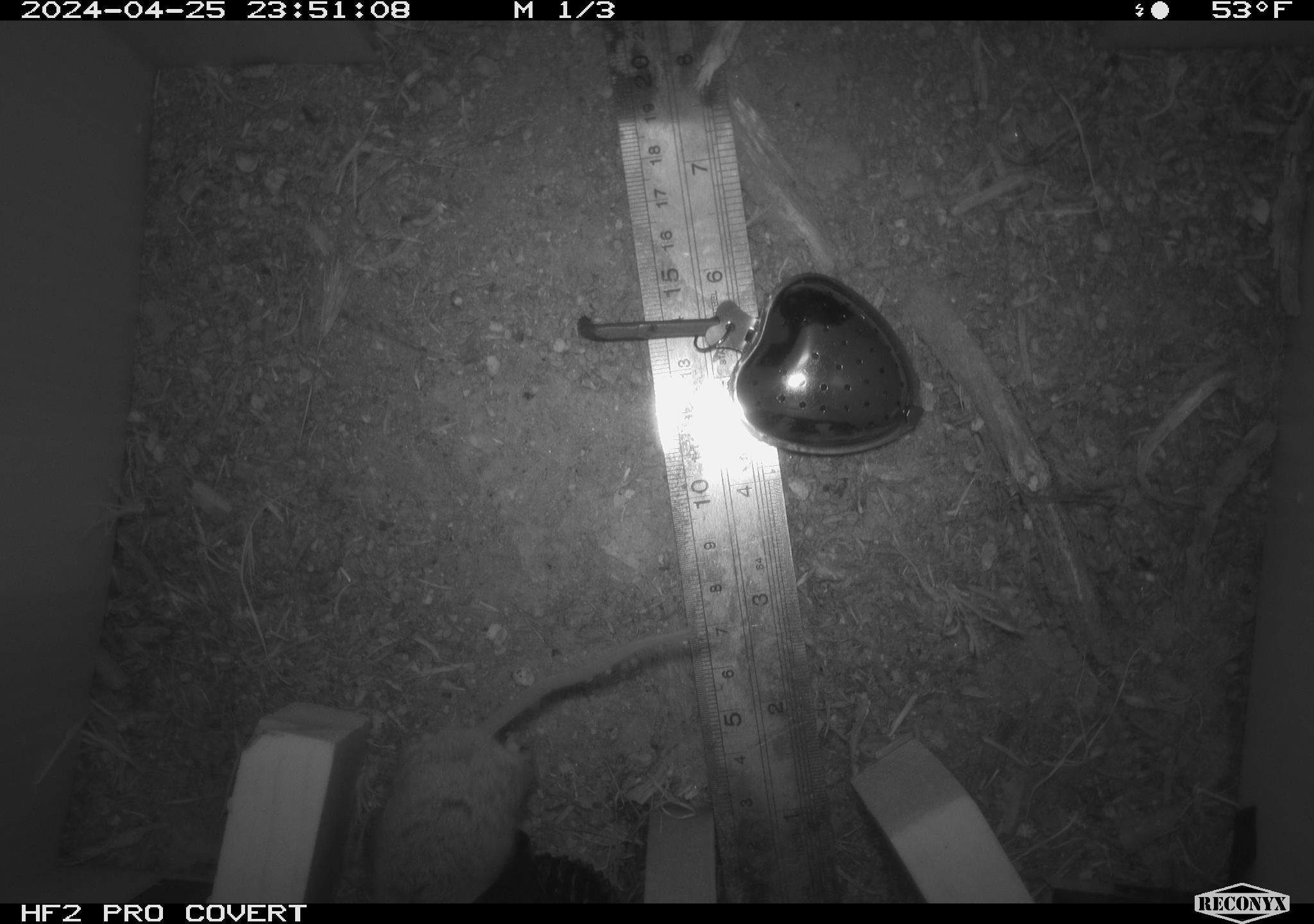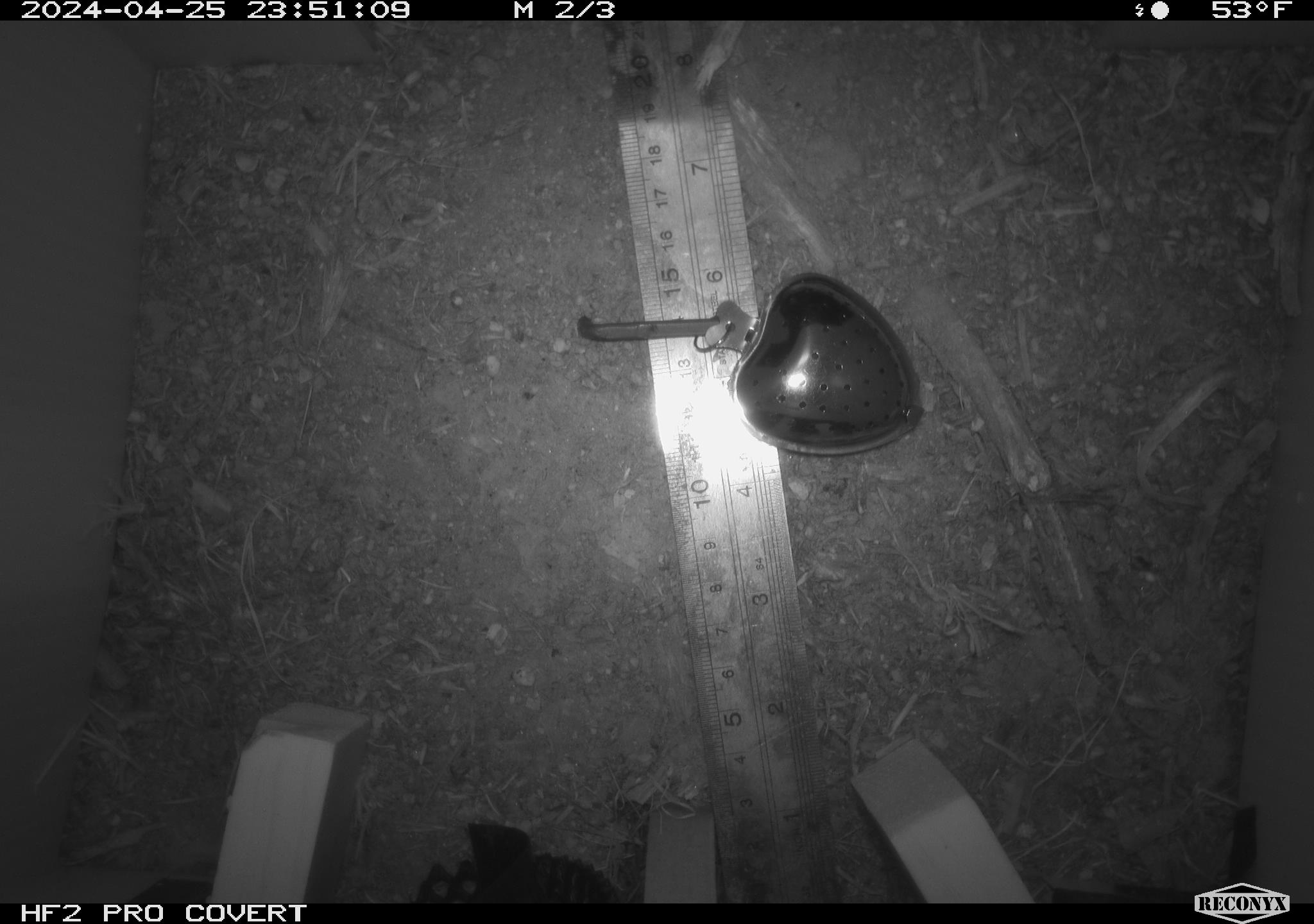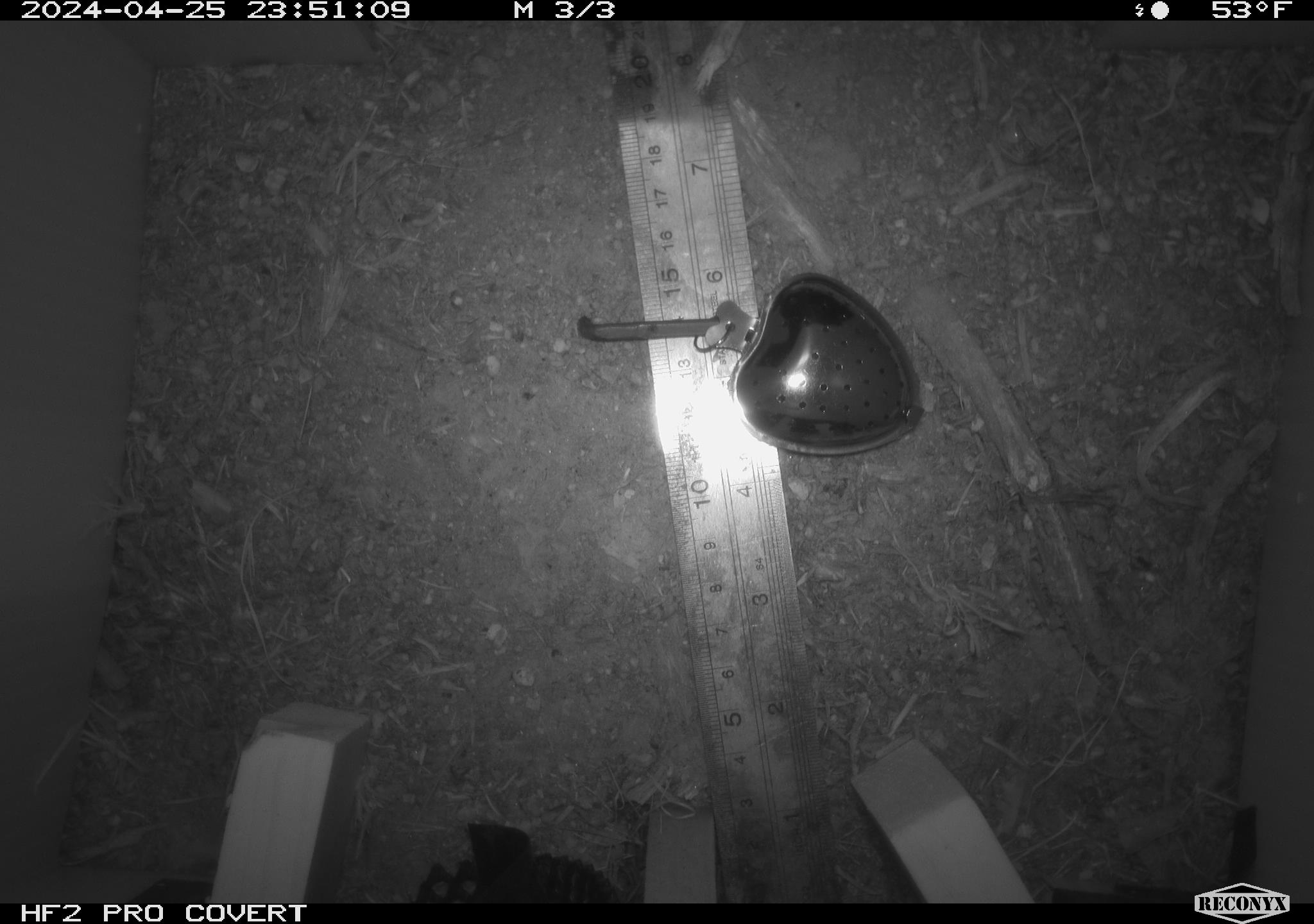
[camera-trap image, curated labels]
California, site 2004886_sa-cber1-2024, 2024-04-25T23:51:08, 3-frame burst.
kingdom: Animalia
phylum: Chordata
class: Mammalia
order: Rodentia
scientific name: Rodentia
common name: mouse species